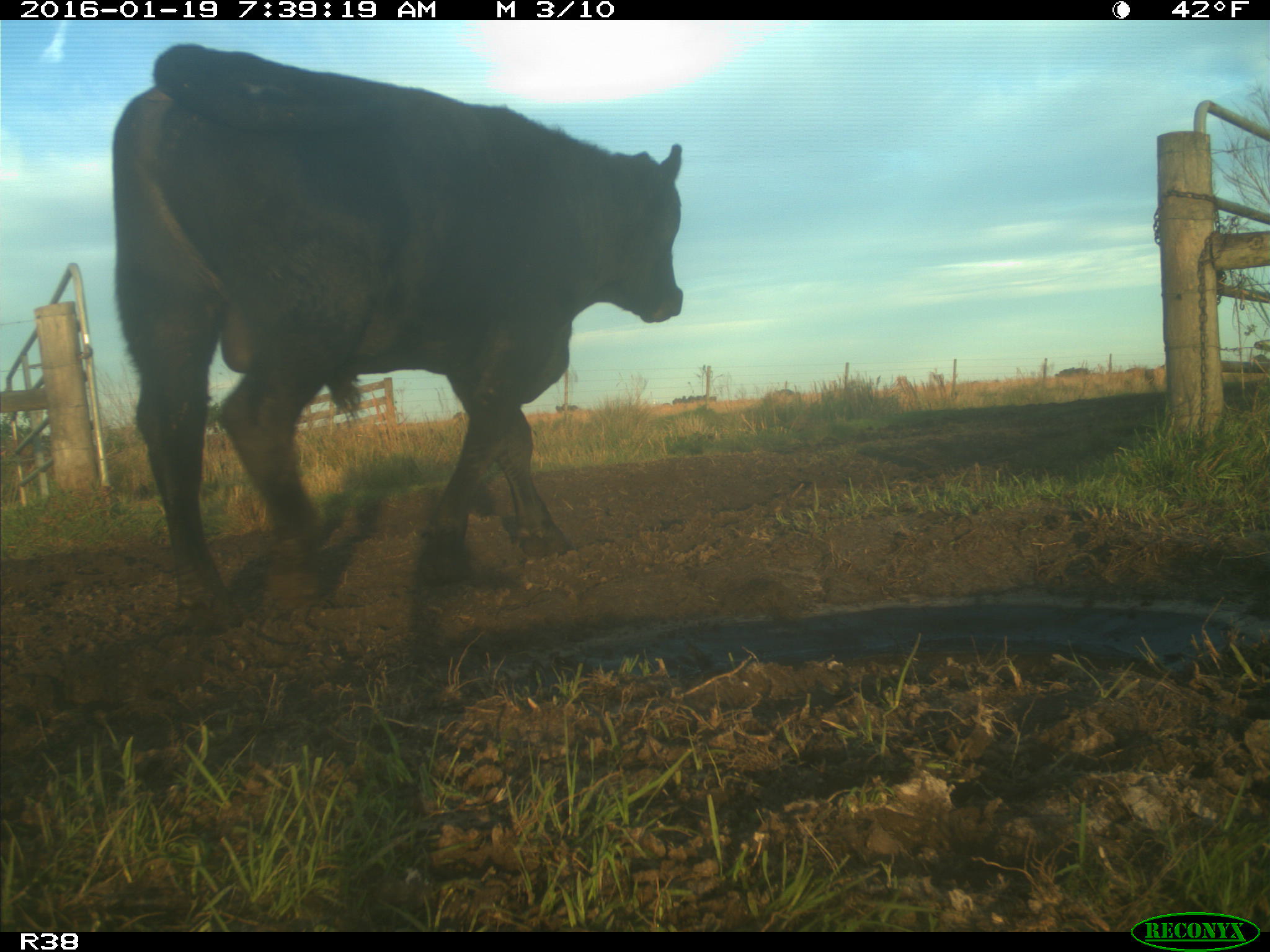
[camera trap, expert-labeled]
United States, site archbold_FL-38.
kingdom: Animalia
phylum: Chordata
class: Mammalia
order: Artiodactyla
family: Bovidae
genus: Bos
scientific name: Bos taurus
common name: domestic cow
Bos taurus (domestic cow).